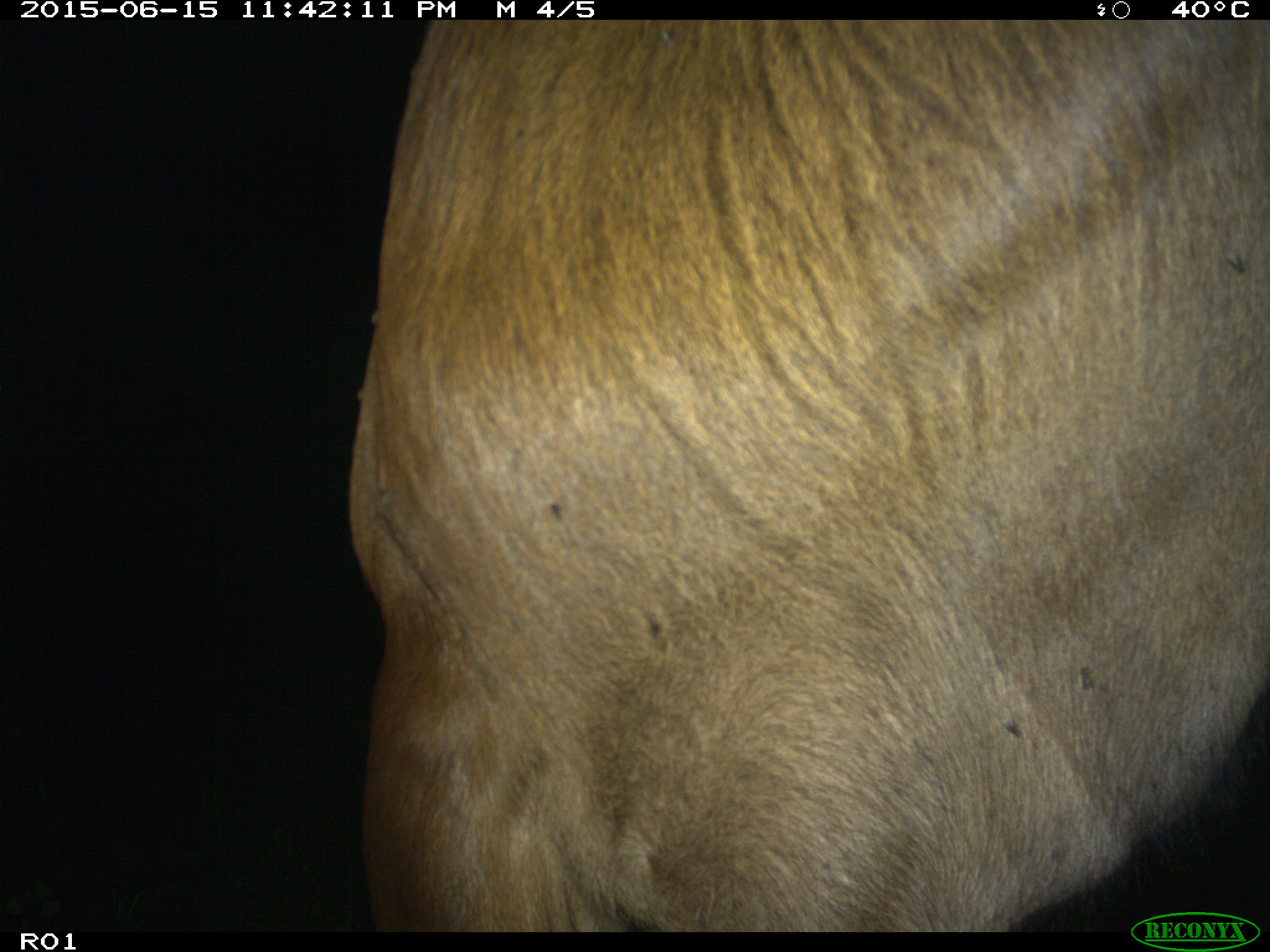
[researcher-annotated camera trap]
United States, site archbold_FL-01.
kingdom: Animalia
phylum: Chordata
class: Mammalia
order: Artiodactyla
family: Bovidae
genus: Bos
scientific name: Bos taurus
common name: domestic cow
Bos taurus (domestic cow).